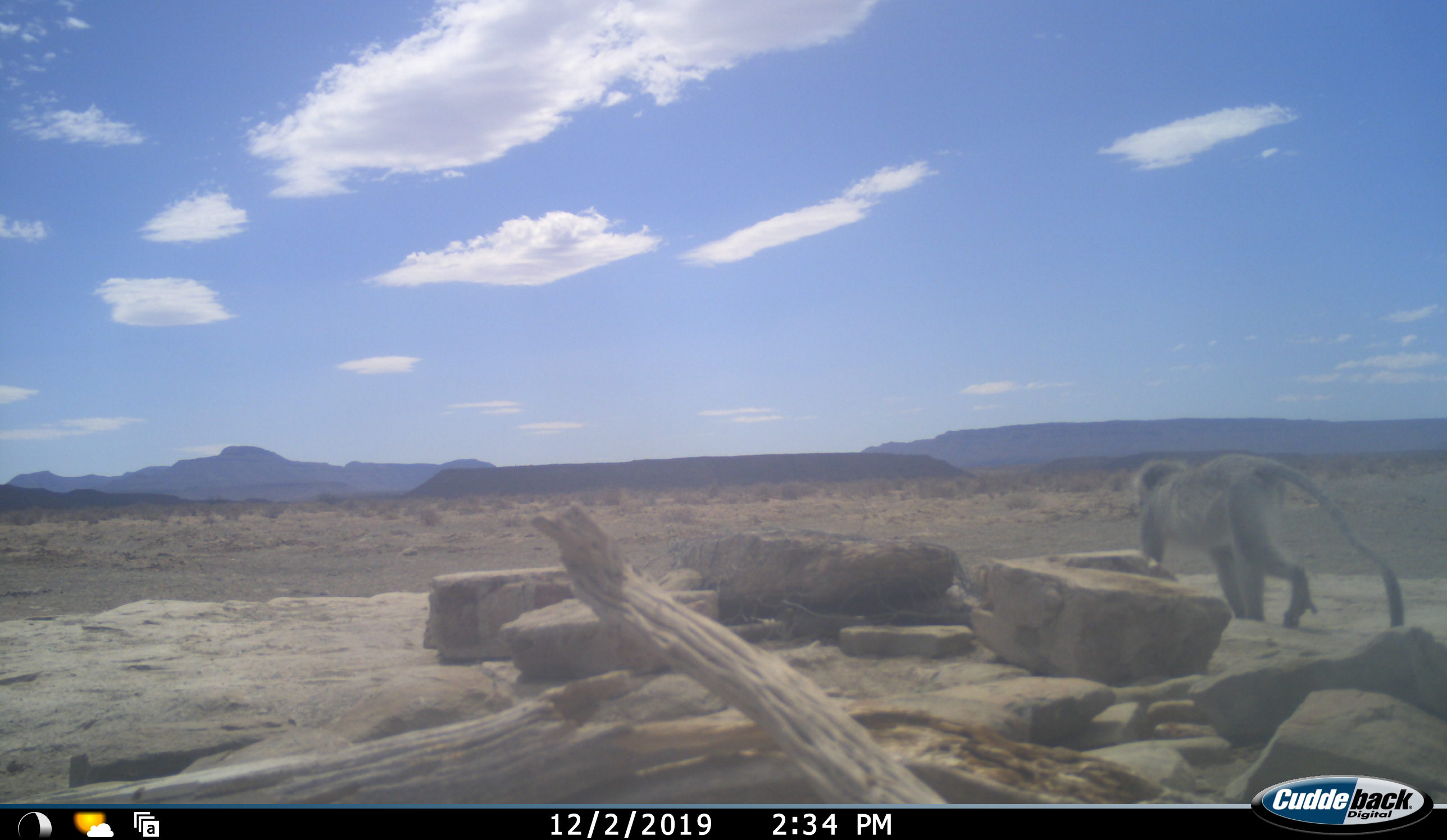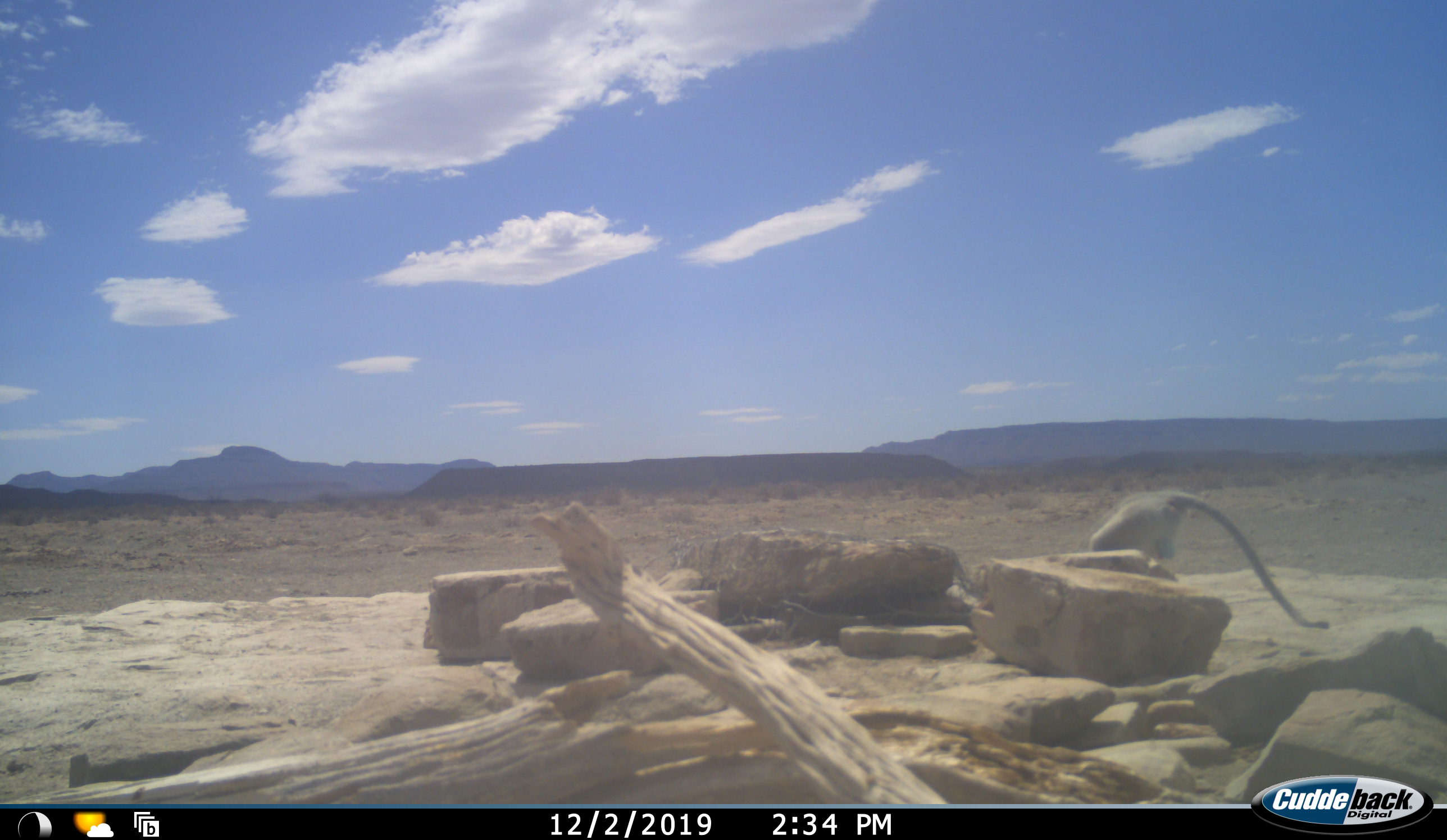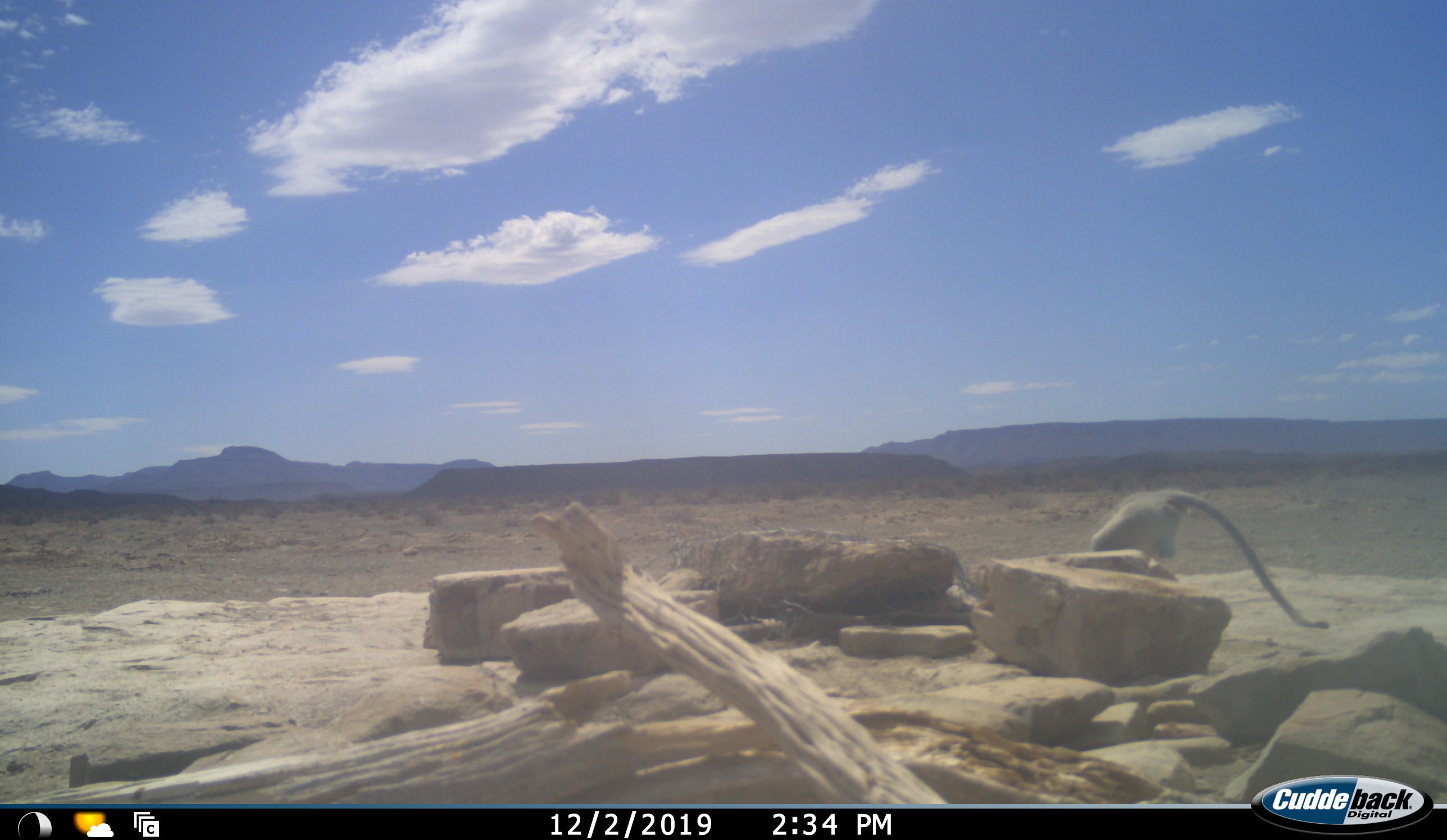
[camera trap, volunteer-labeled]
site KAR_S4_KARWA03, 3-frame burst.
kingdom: Animalia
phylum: Chordata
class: Mammalia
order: Primates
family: Cercopithecidae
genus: Chlorocebus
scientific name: Chlorocebus pygerythrus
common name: vervet monkey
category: monkeyvervet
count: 1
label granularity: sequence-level